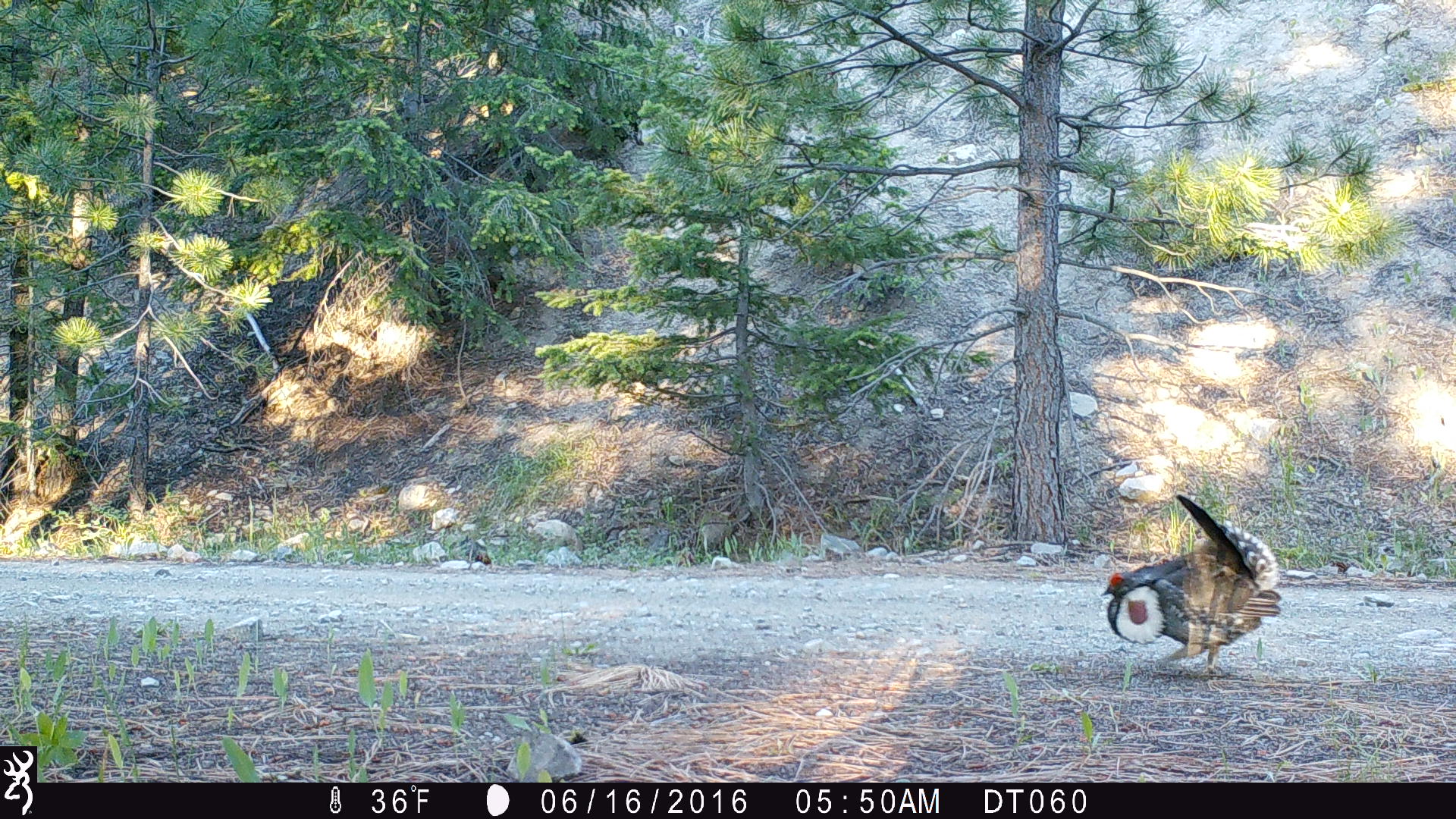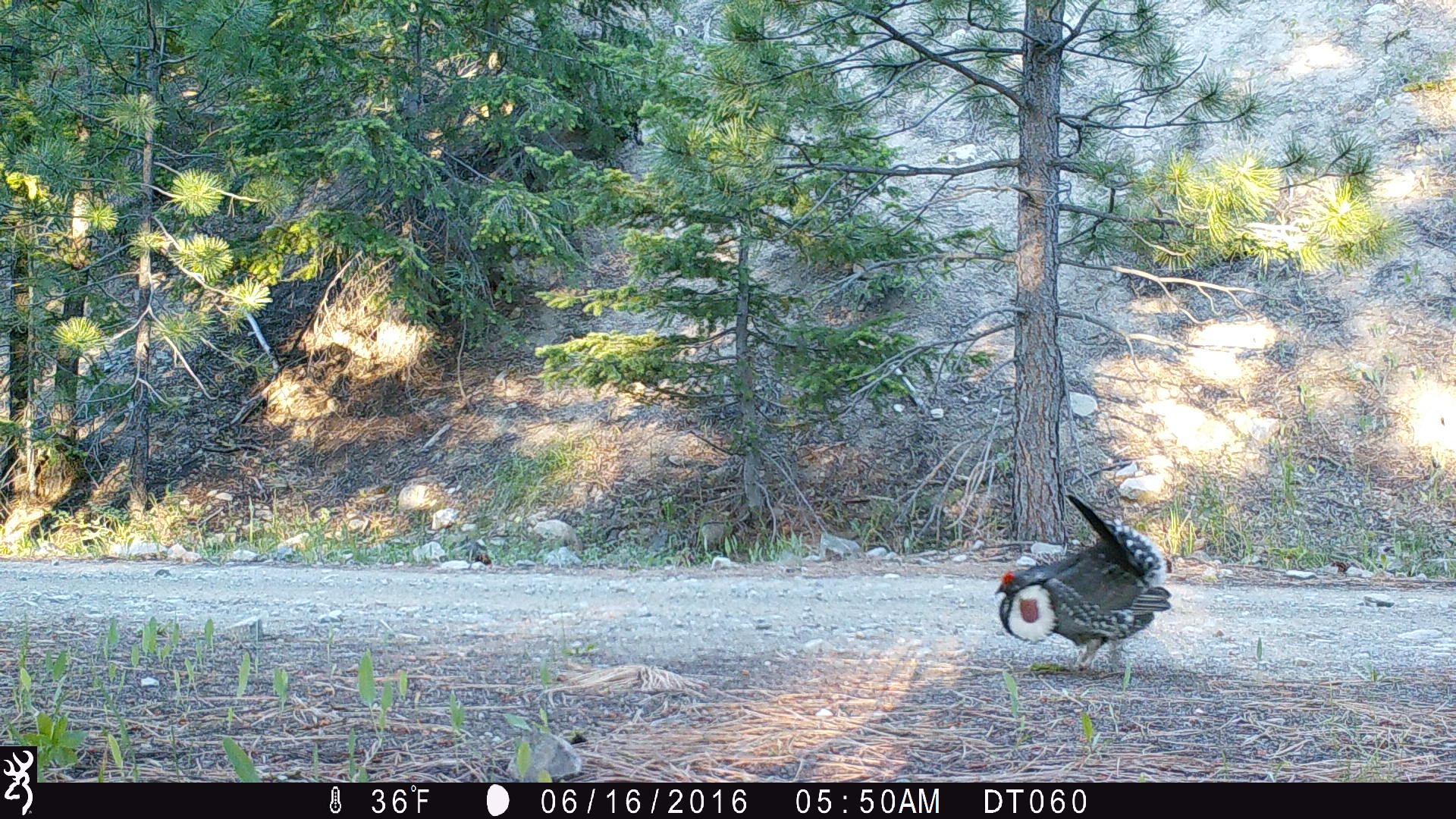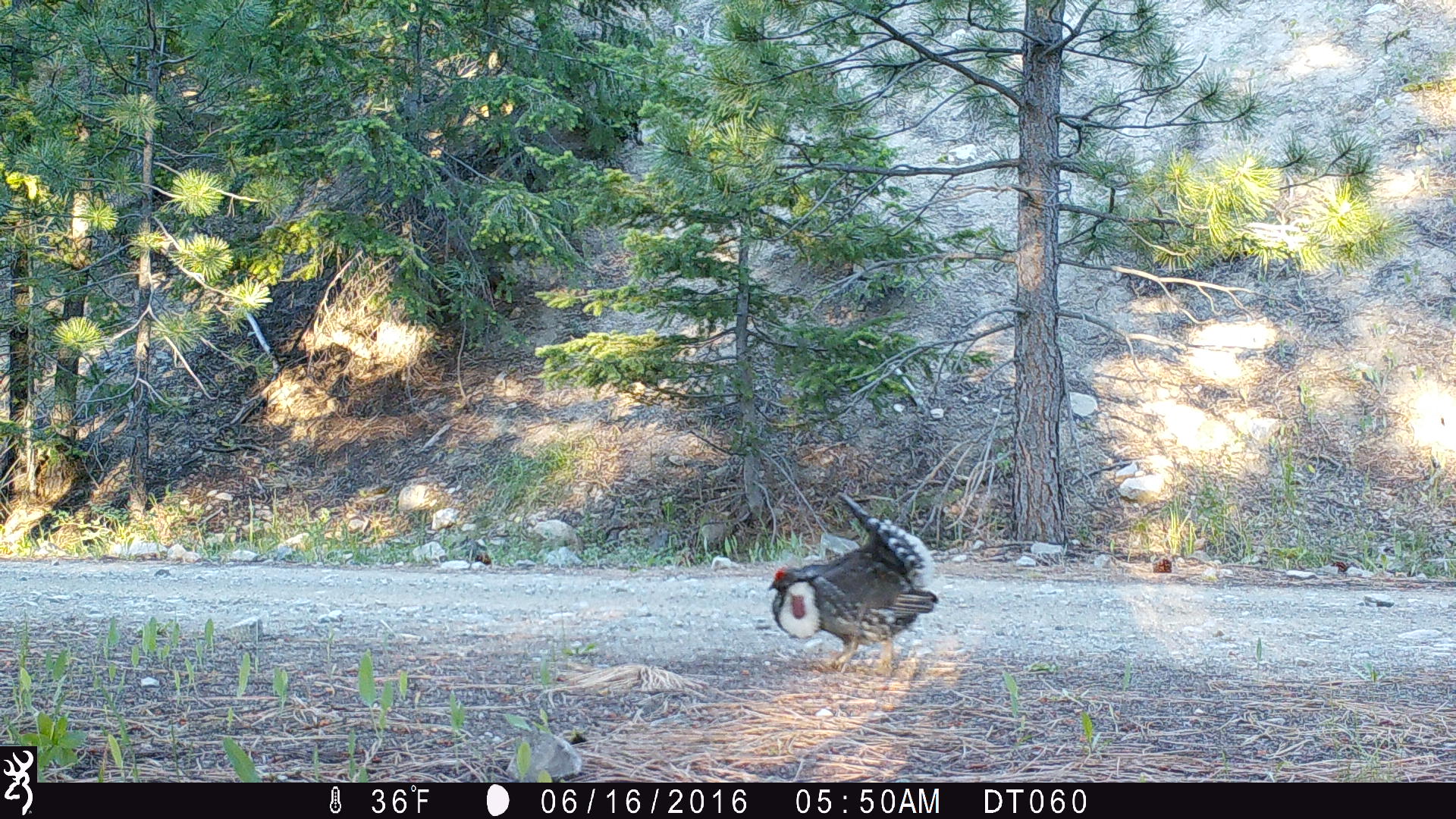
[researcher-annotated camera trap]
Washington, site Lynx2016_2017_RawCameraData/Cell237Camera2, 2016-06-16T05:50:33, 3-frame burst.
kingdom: Animalia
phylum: Chordata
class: Aves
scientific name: Aves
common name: birds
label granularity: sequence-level